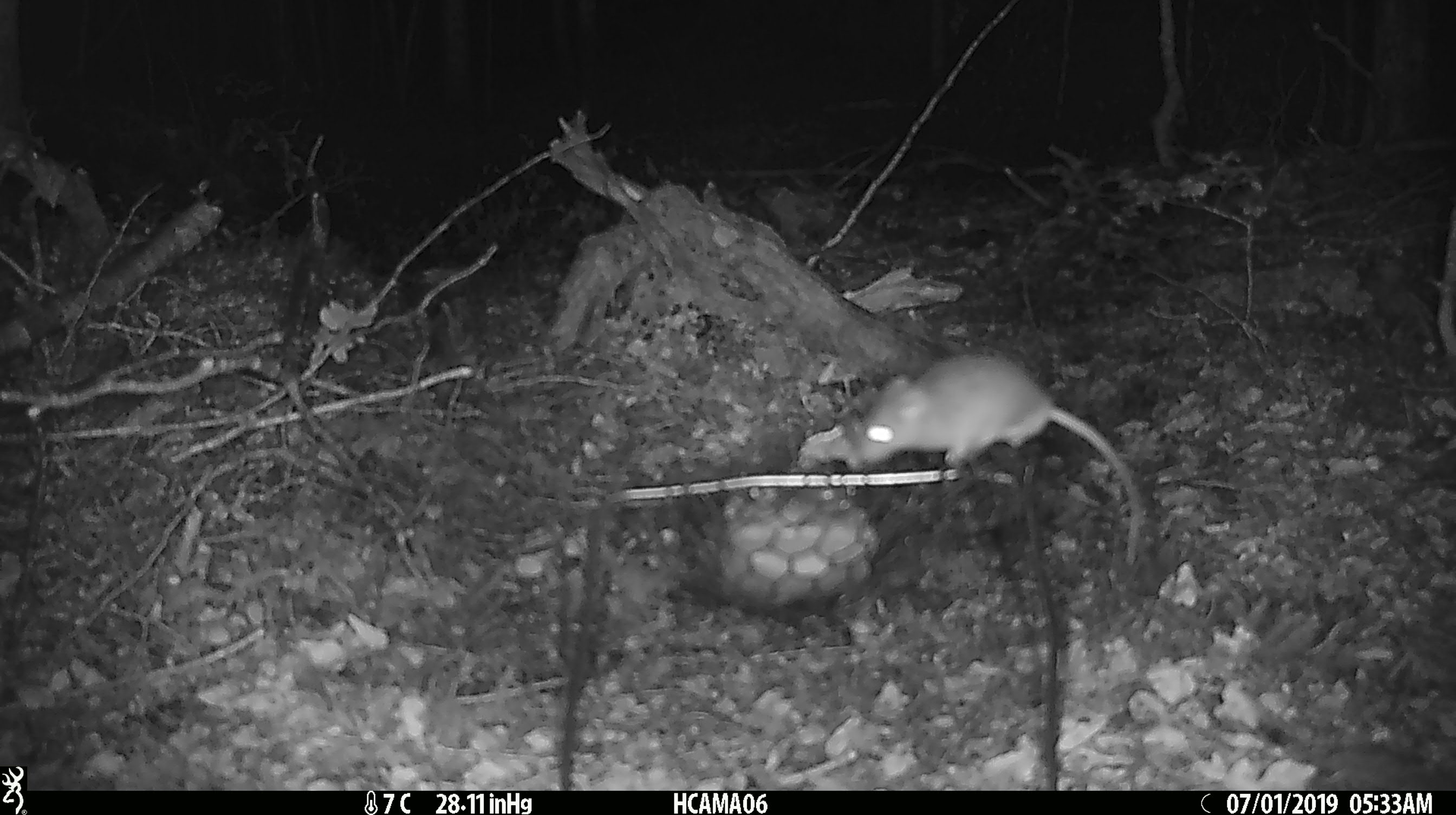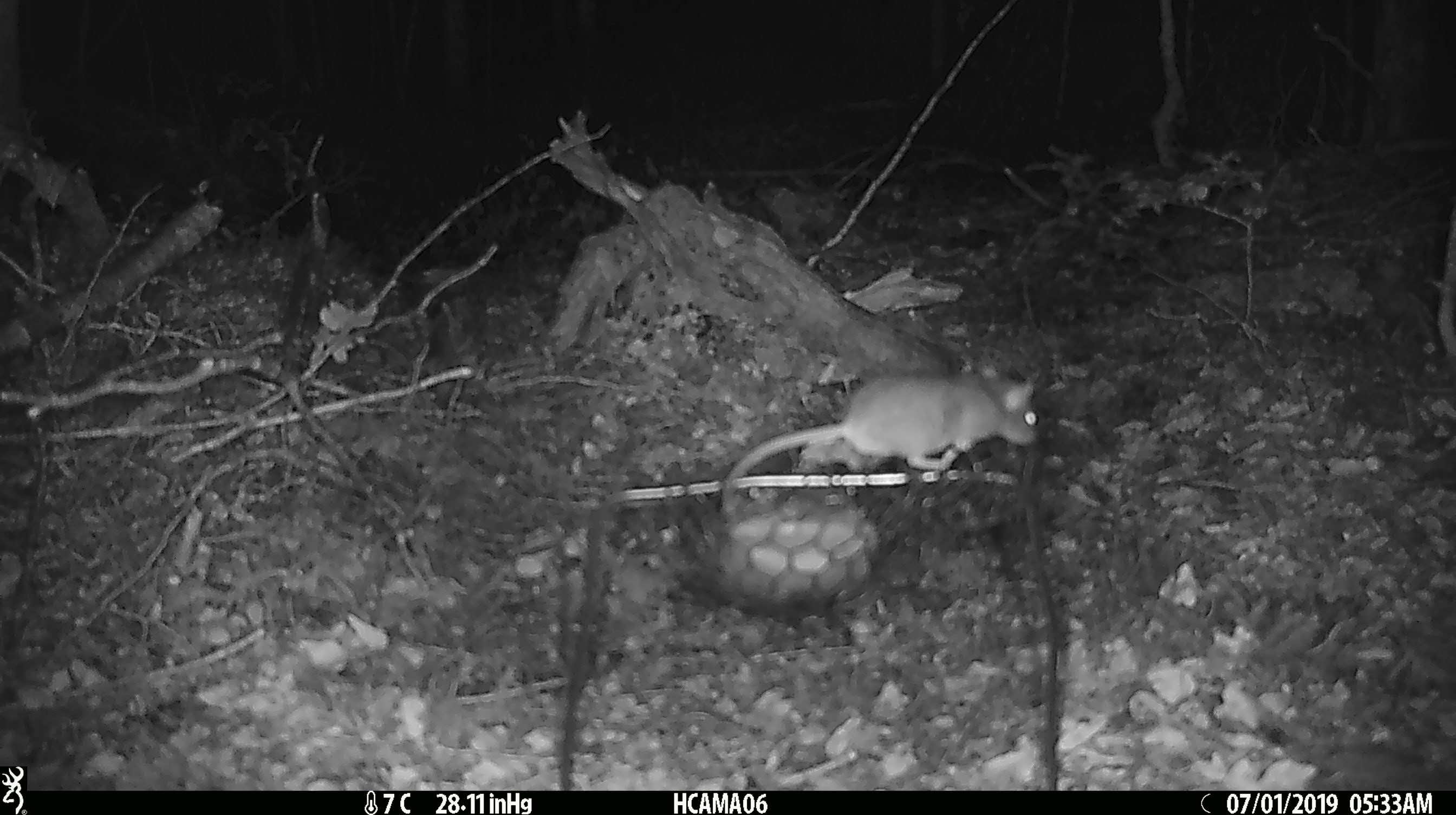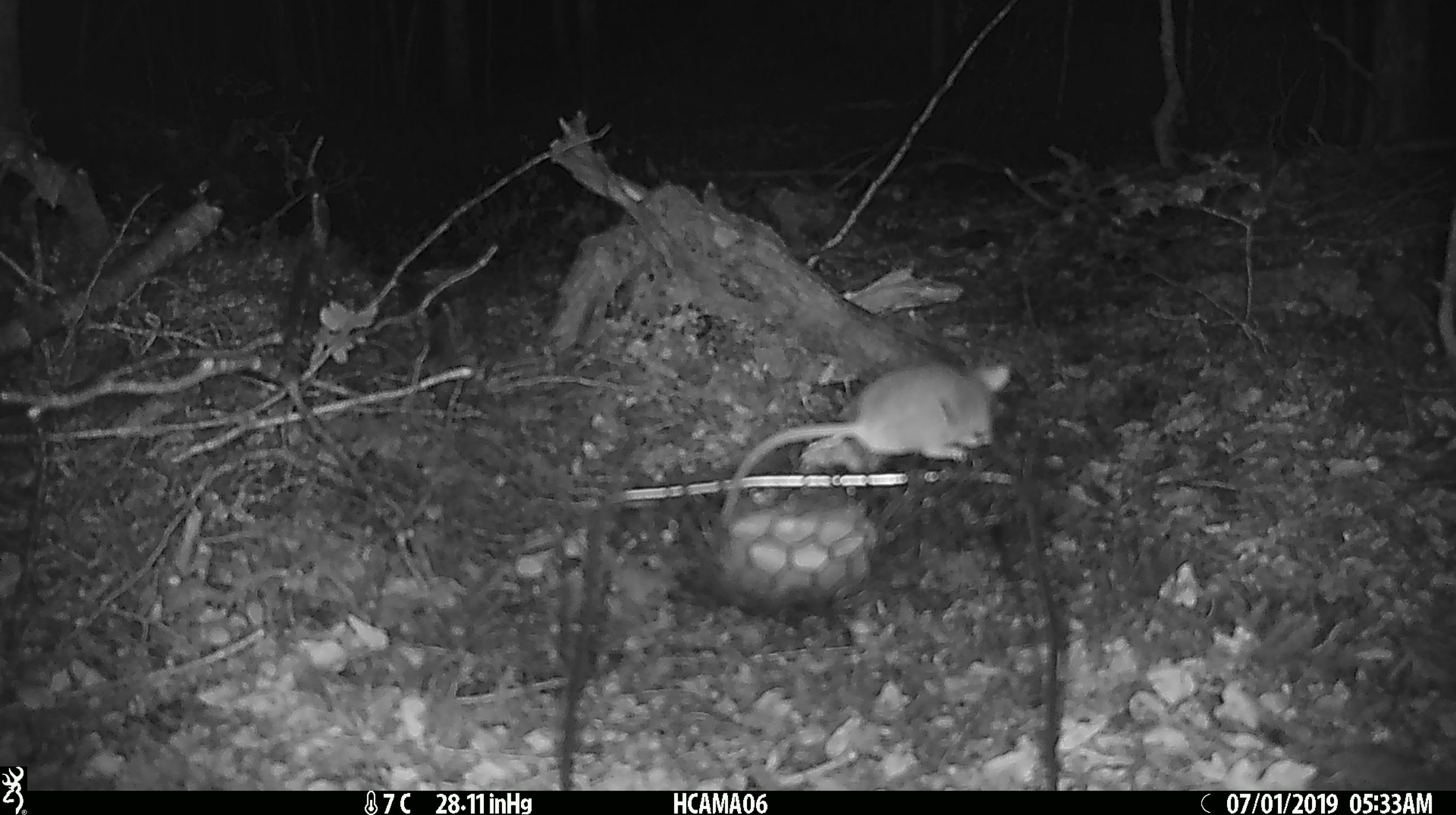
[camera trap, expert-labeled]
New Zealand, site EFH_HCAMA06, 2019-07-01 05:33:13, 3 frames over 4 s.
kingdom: Animalia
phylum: Chordata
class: Mammalia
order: Rodentia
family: Muridae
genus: Mus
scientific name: Mus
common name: mouse